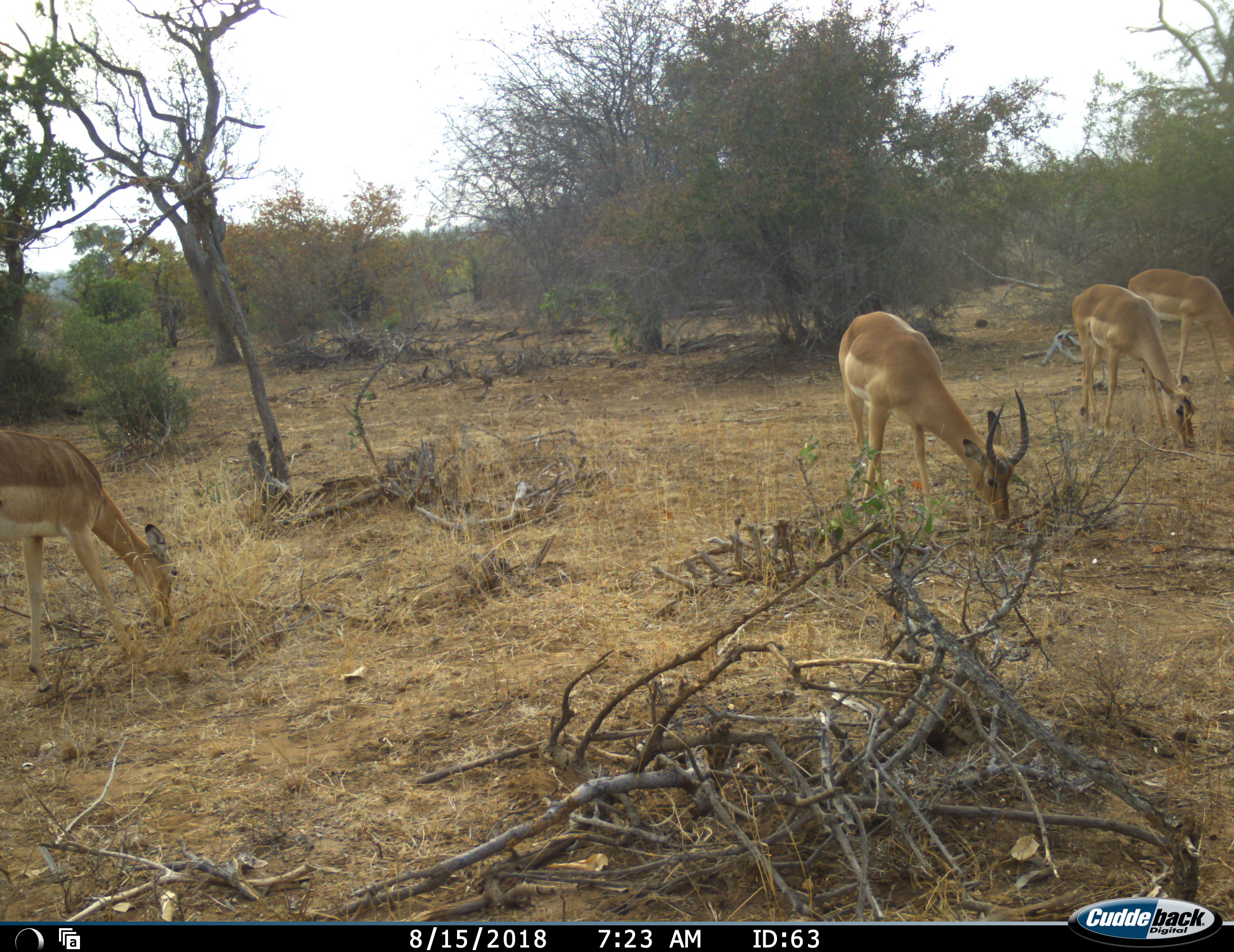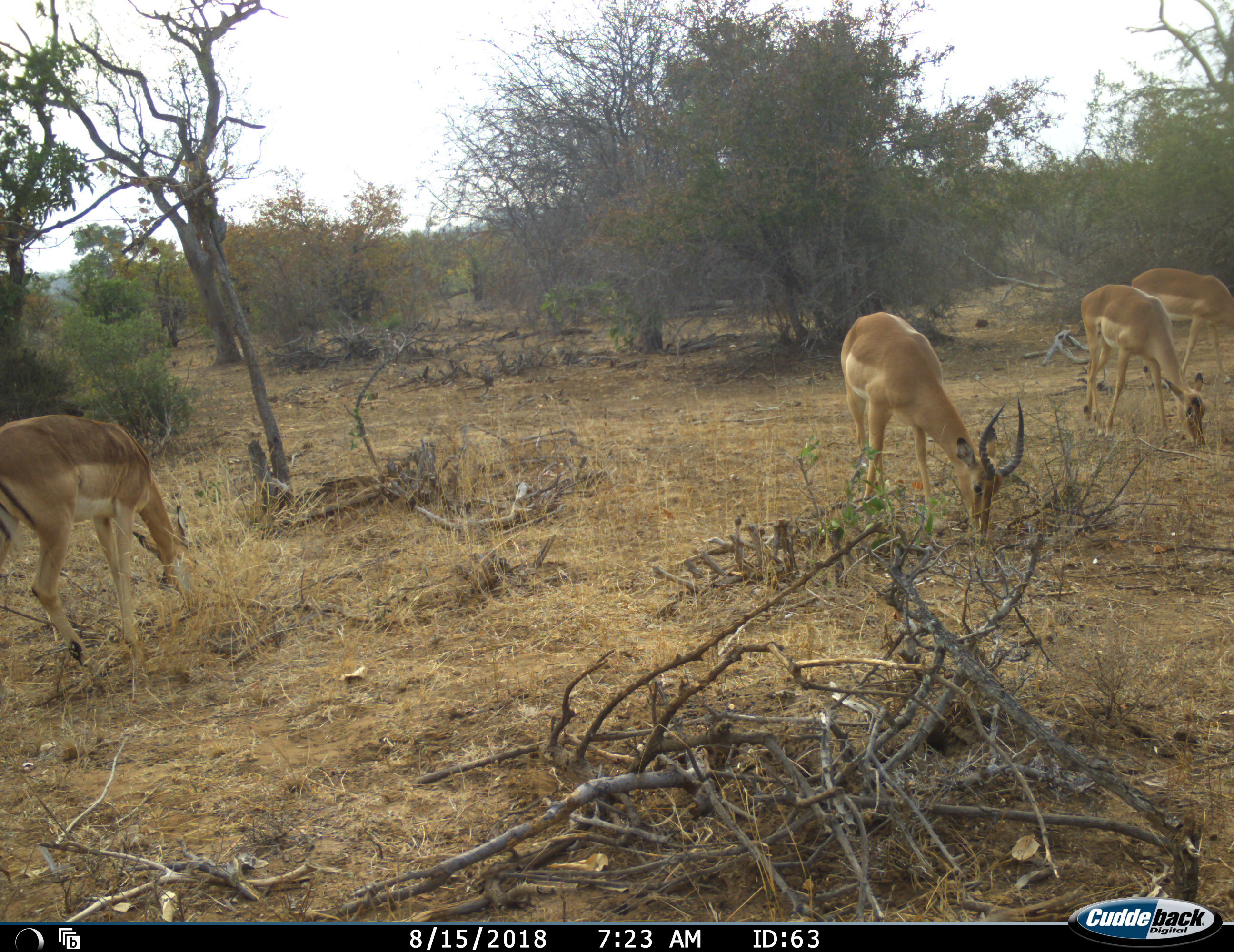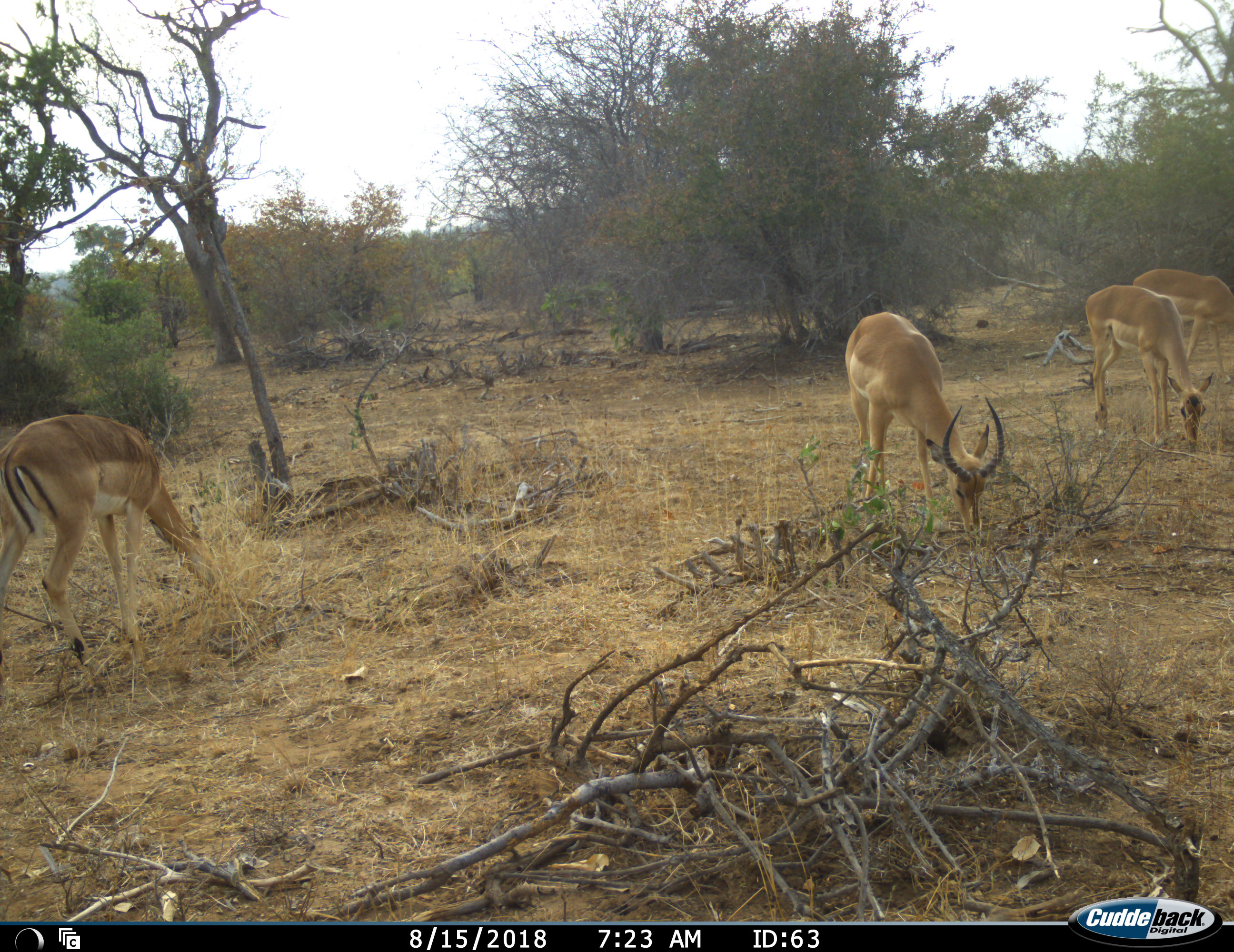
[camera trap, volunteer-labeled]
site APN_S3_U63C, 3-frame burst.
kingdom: Animalia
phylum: Chordata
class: Mammalia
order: Artiodactyla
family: Bovidae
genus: Aepyceros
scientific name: Aepyceros melampus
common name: impala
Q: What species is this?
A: Impala (Aepyceros melampus).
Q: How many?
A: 4.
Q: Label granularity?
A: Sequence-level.